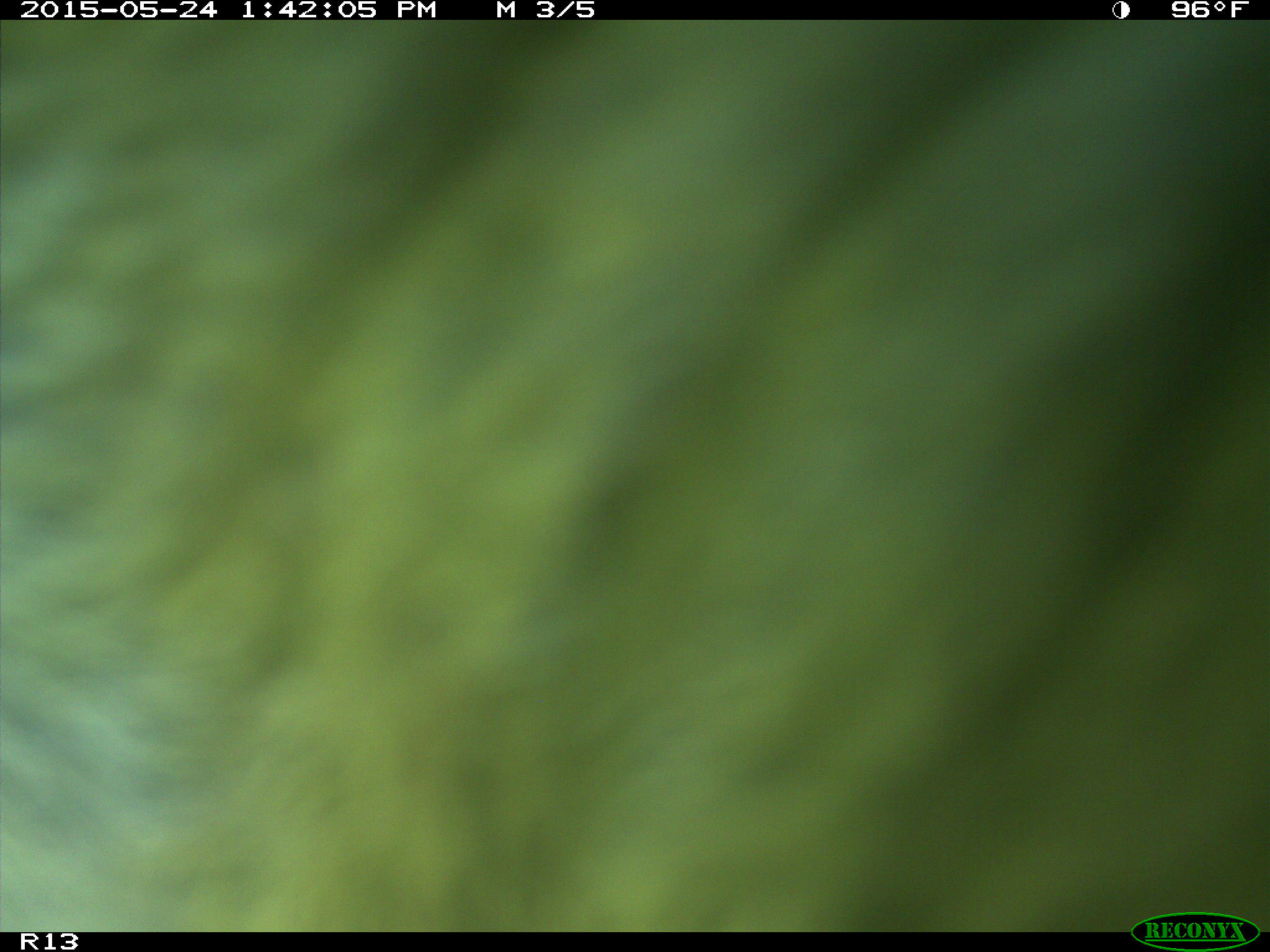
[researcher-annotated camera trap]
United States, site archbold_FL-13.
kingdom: Animalia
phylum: Chordata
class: Mammalia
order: Artiodactyla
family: Bovidae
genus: Bos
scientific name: Bos taurus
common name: domestic cow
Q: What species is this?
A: Bos taurus (domestic cow).